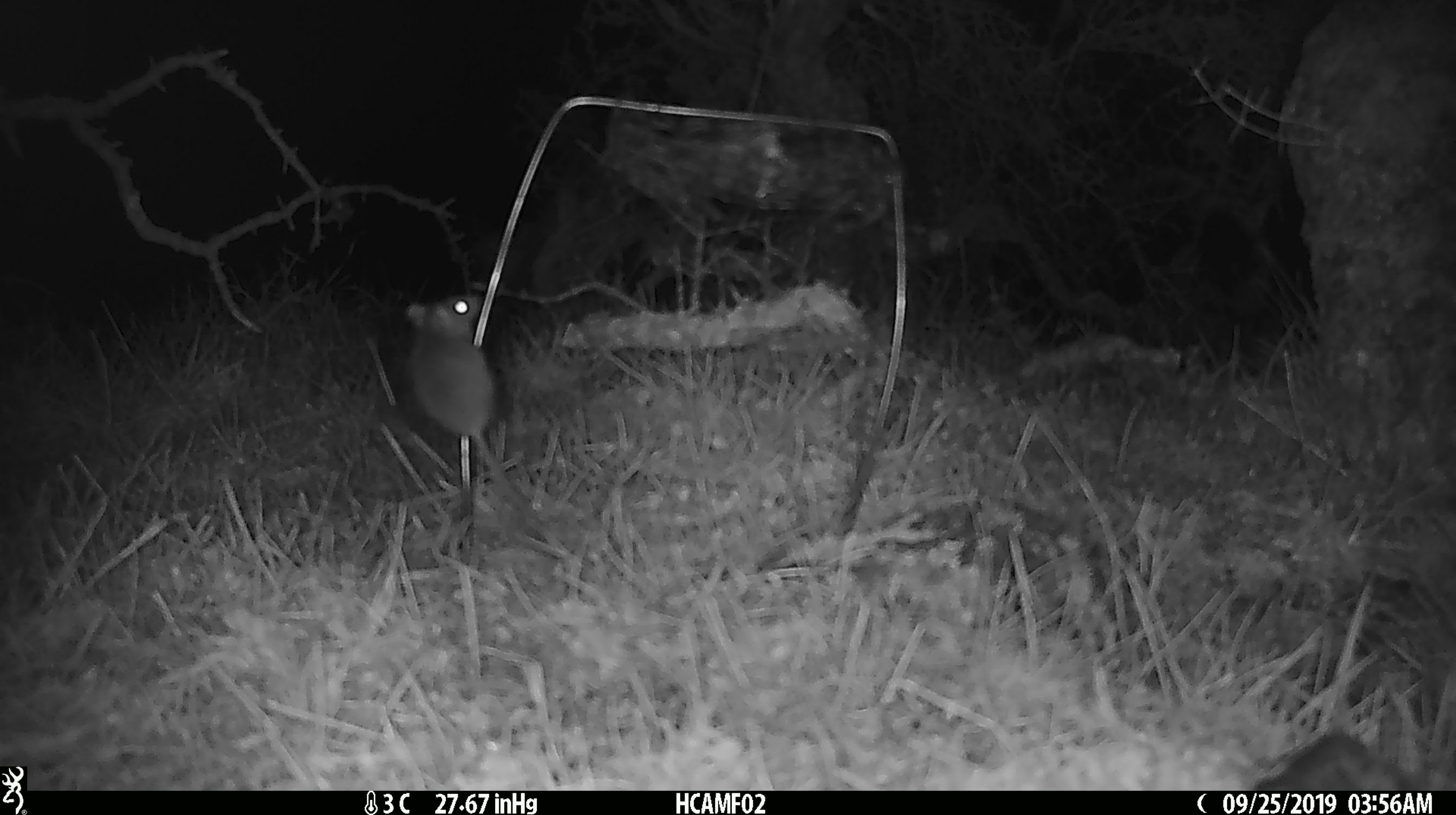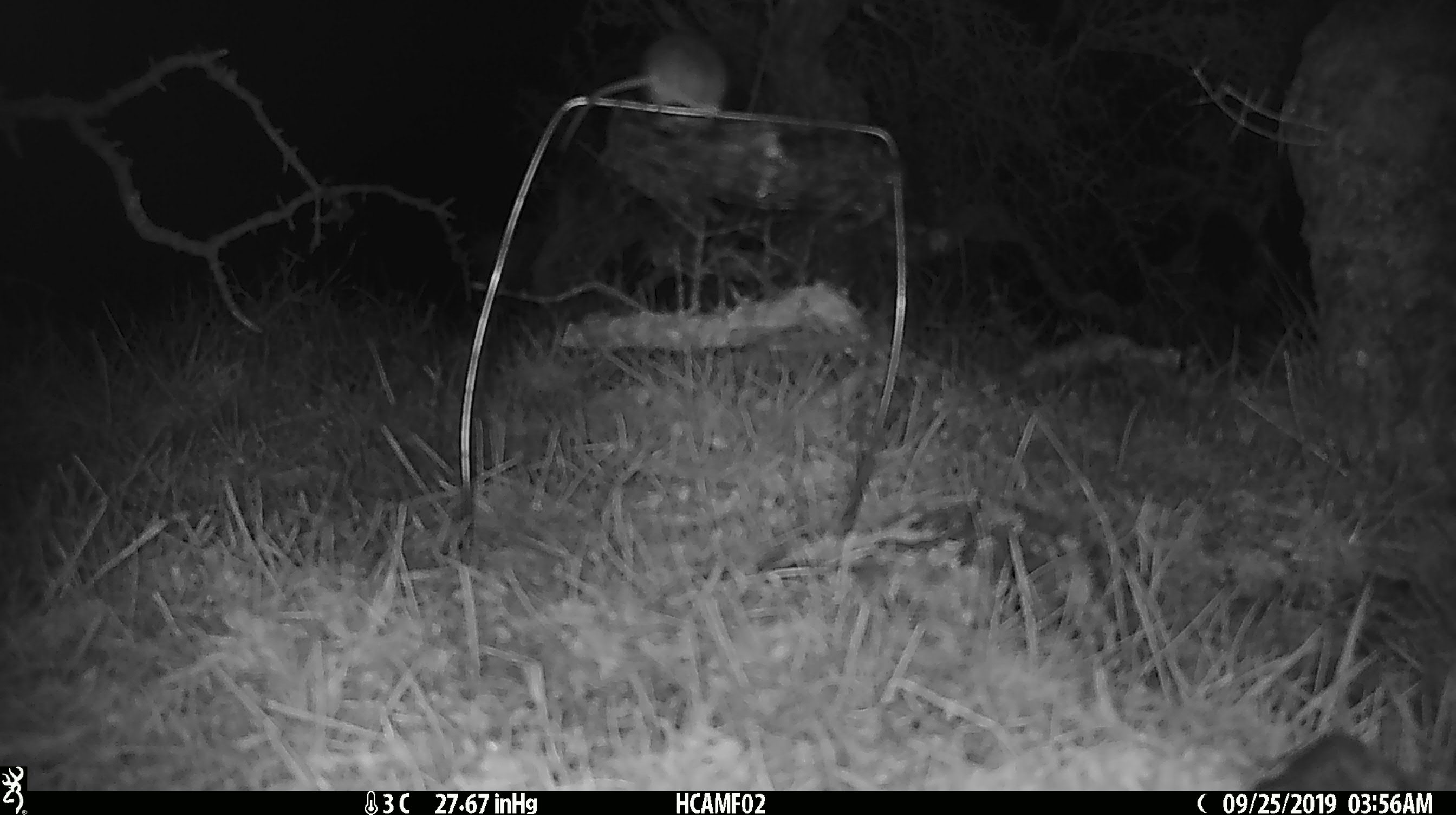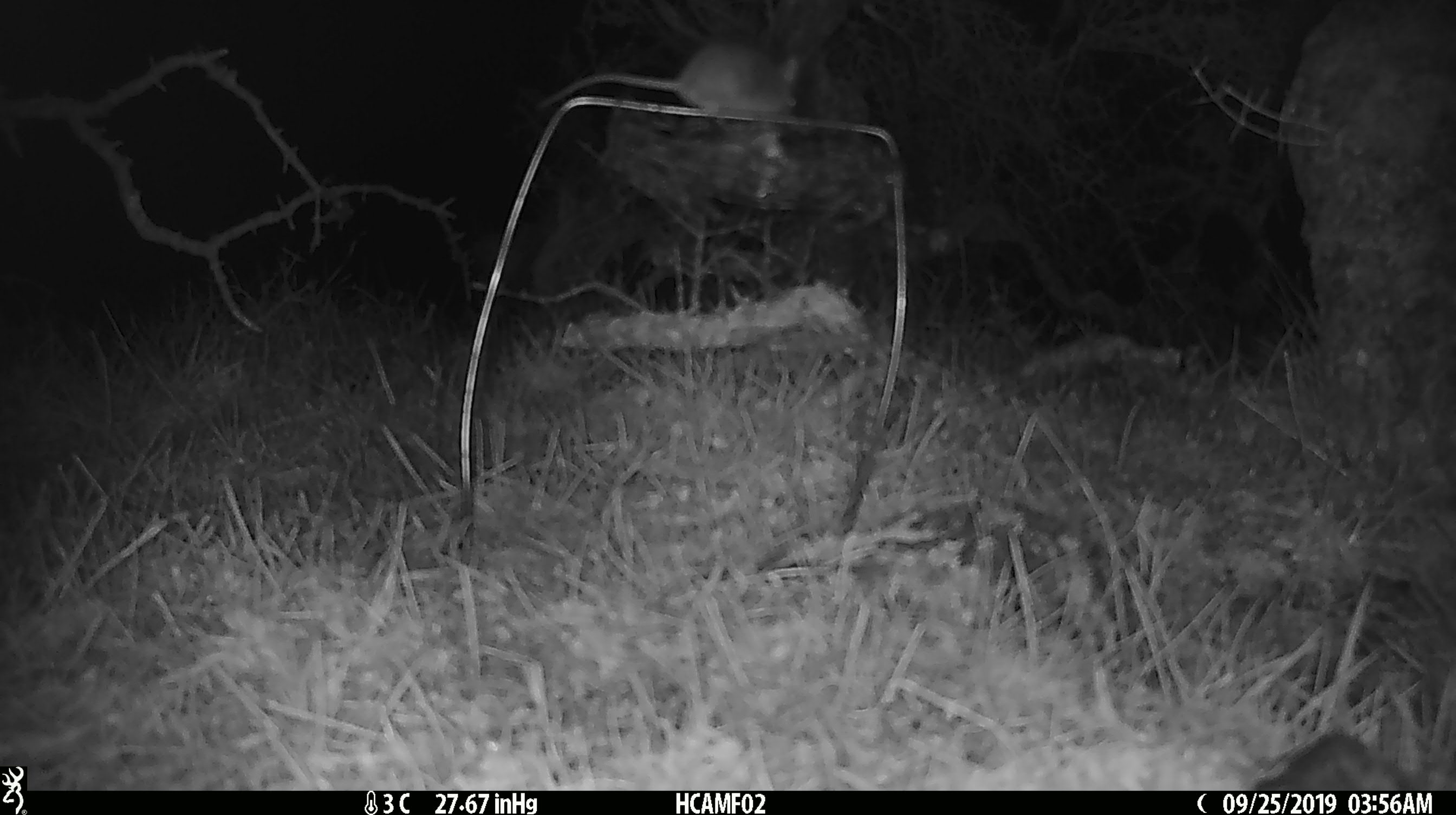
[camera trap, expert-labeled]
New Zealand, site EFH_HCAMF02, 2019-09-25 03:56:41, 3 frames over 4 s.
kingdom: Animalia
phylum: Chordata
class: Mammalia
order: Rodentia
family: Muridae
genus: Mus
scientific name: Mus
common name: mouse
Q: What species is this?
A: Mouse (Mus).